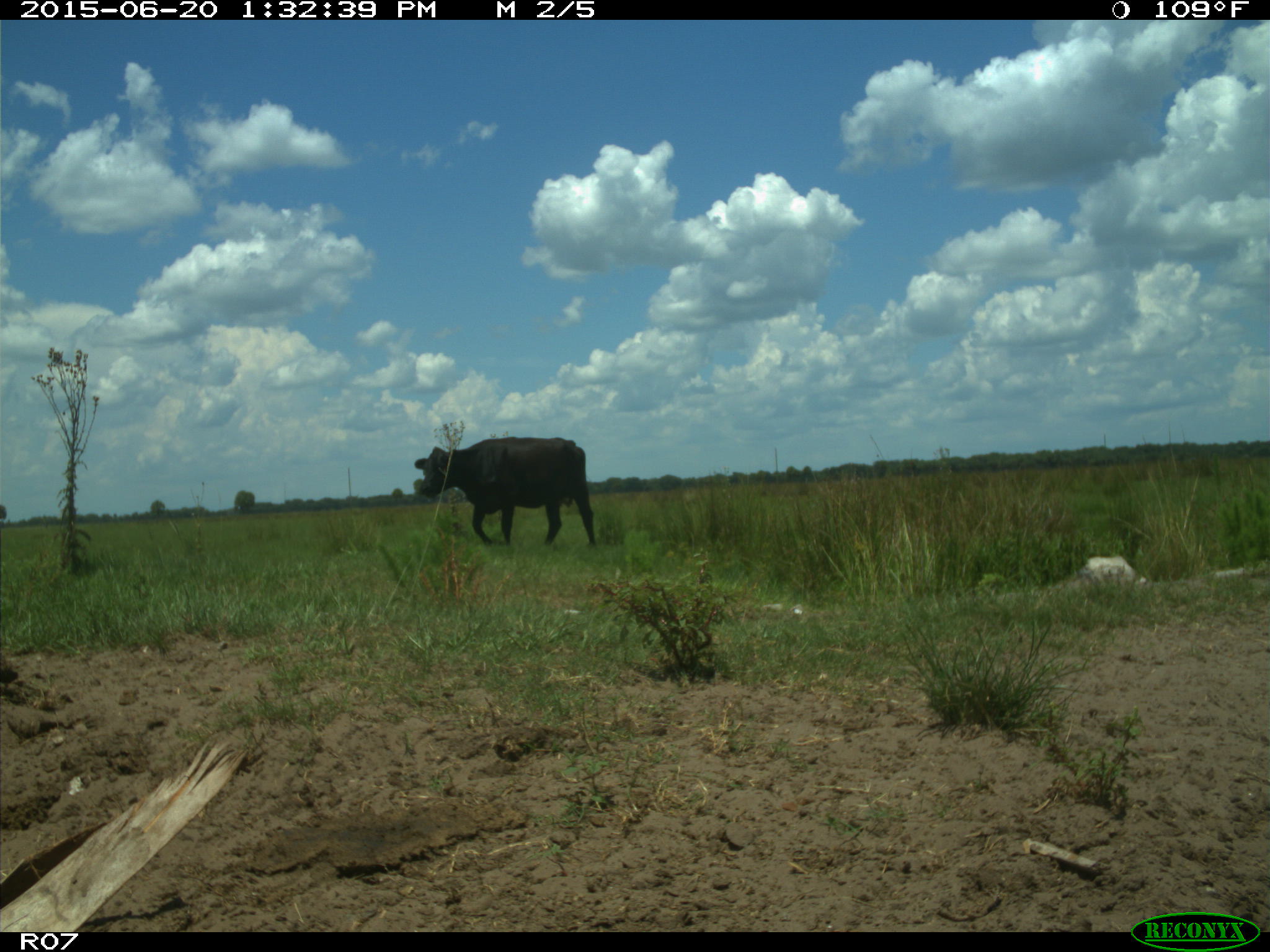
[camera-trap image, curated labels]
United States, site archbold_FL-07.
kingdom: Animalia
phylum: Chordata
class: Mammalia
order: Artiodactyla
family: Bovidae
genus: Bos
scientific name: Bos taurus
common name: domestic cow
Bos taurus (domestic cow).